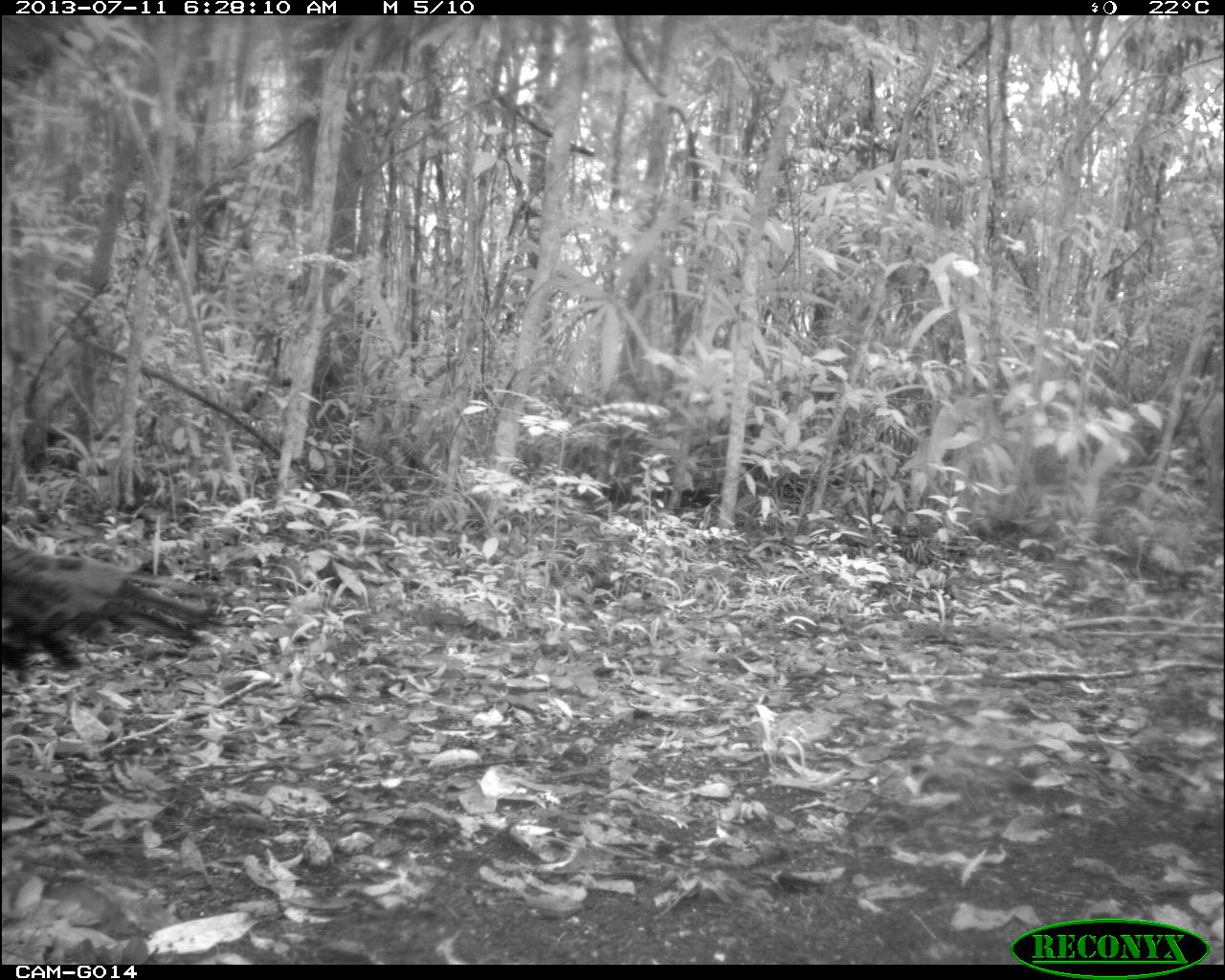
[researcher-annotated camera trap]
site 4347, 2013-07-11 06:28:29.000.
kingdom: Animalia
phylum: Chordata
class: Aves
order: Galliformes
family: Phasianidae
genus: Meleagris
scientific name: Meleagris ocellata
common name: ocellated turkey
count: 1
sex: male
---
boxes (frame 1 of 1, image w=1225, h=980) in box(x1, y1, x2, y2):
meleagris ocellata: box(0, 522, 229, 673)